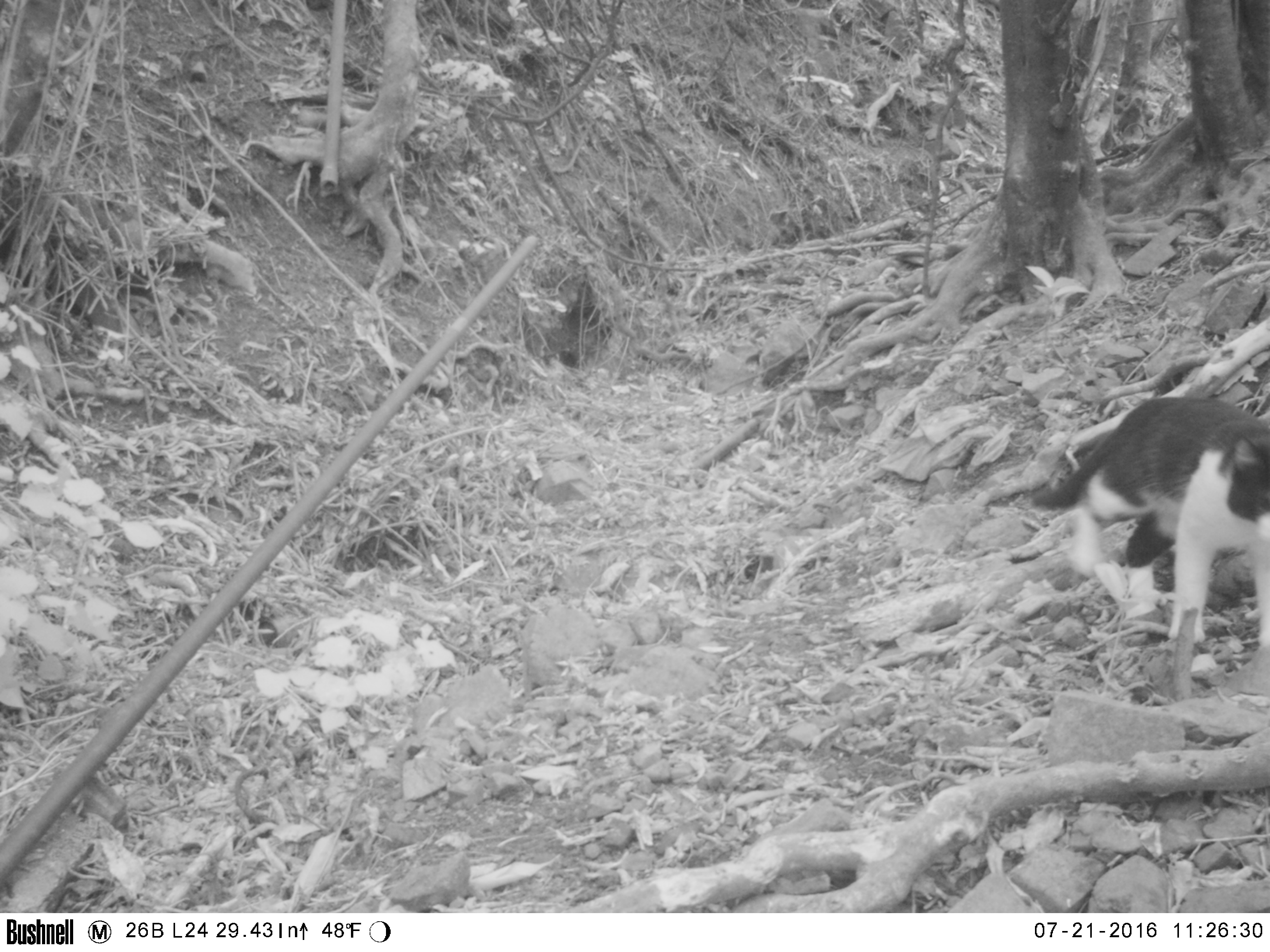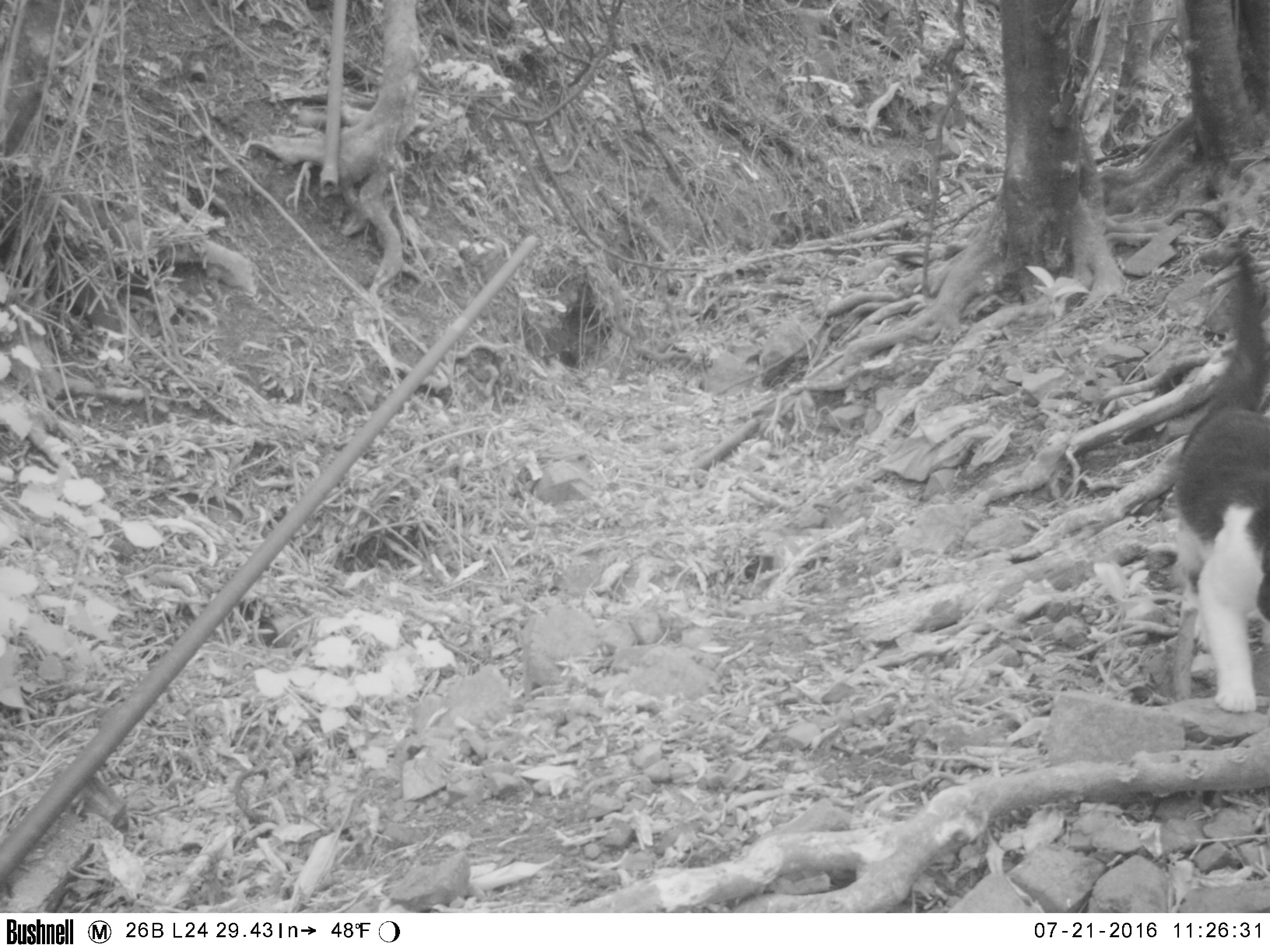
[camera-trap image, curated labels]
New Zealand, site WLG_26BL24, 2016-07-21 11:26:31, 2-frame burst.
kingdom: Animalia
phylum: Chordata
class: Mammalia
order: Carnivora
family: Felidae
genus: Felis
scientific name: Felis catus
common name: domestic cat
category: cat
Cat (domestic cat) (Felis catus).